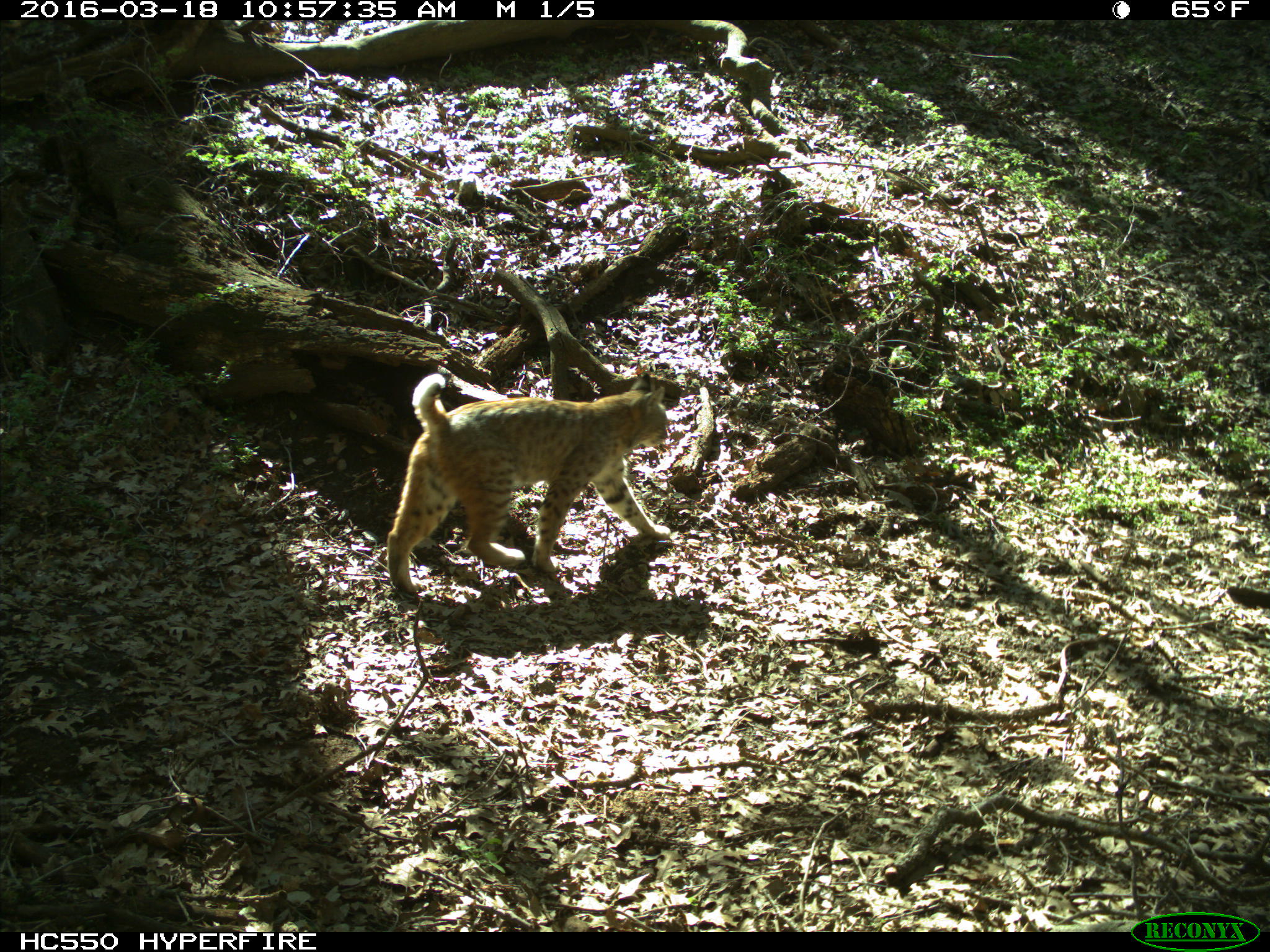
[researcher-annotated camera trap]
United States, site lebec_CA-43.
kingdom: Animalia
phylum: Chordata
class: Mammalia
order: Carnivora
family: Felidae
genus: Lynx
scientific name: Lynx rufus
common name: bobcat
Lynx rufus (bobcat).